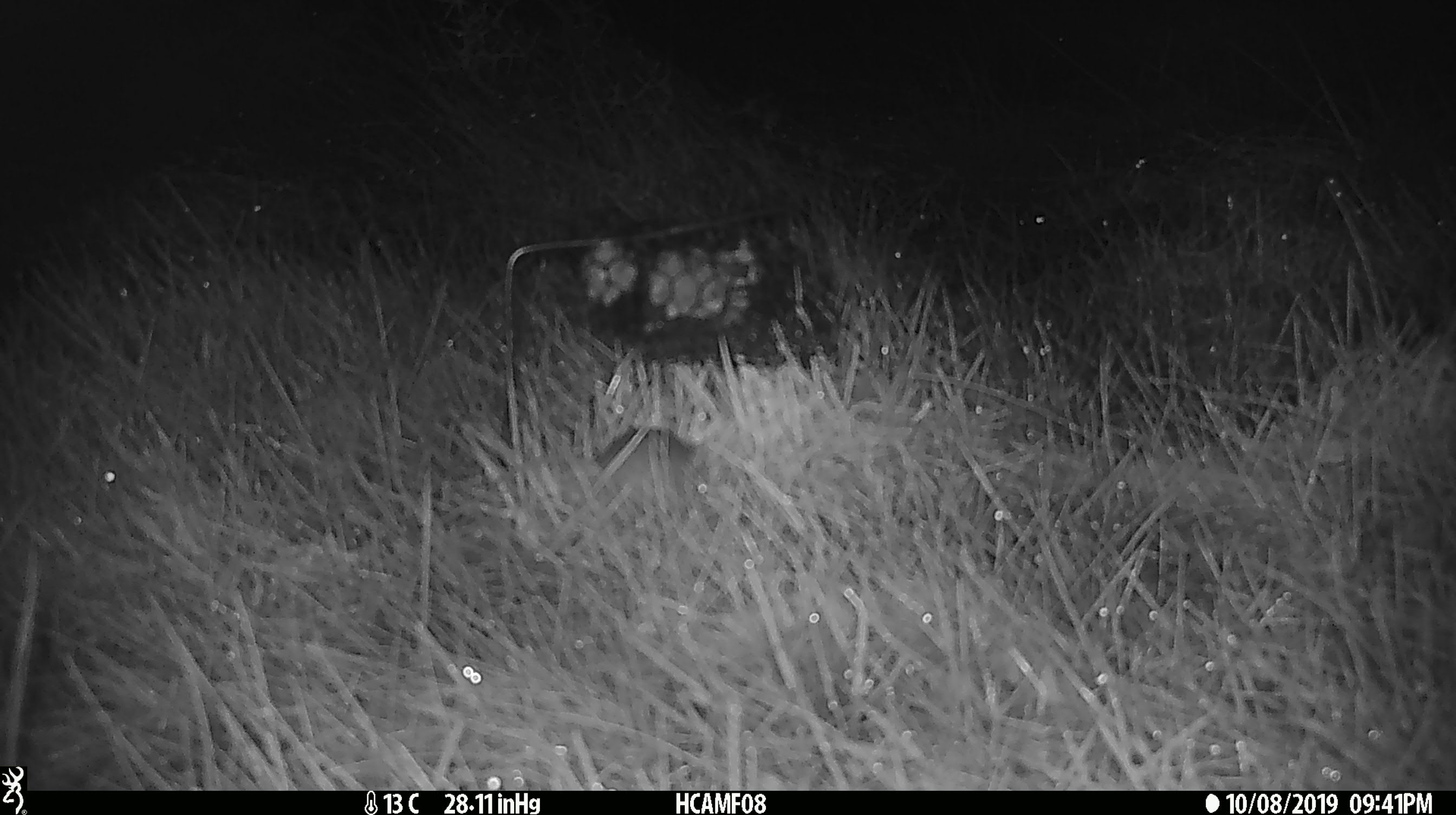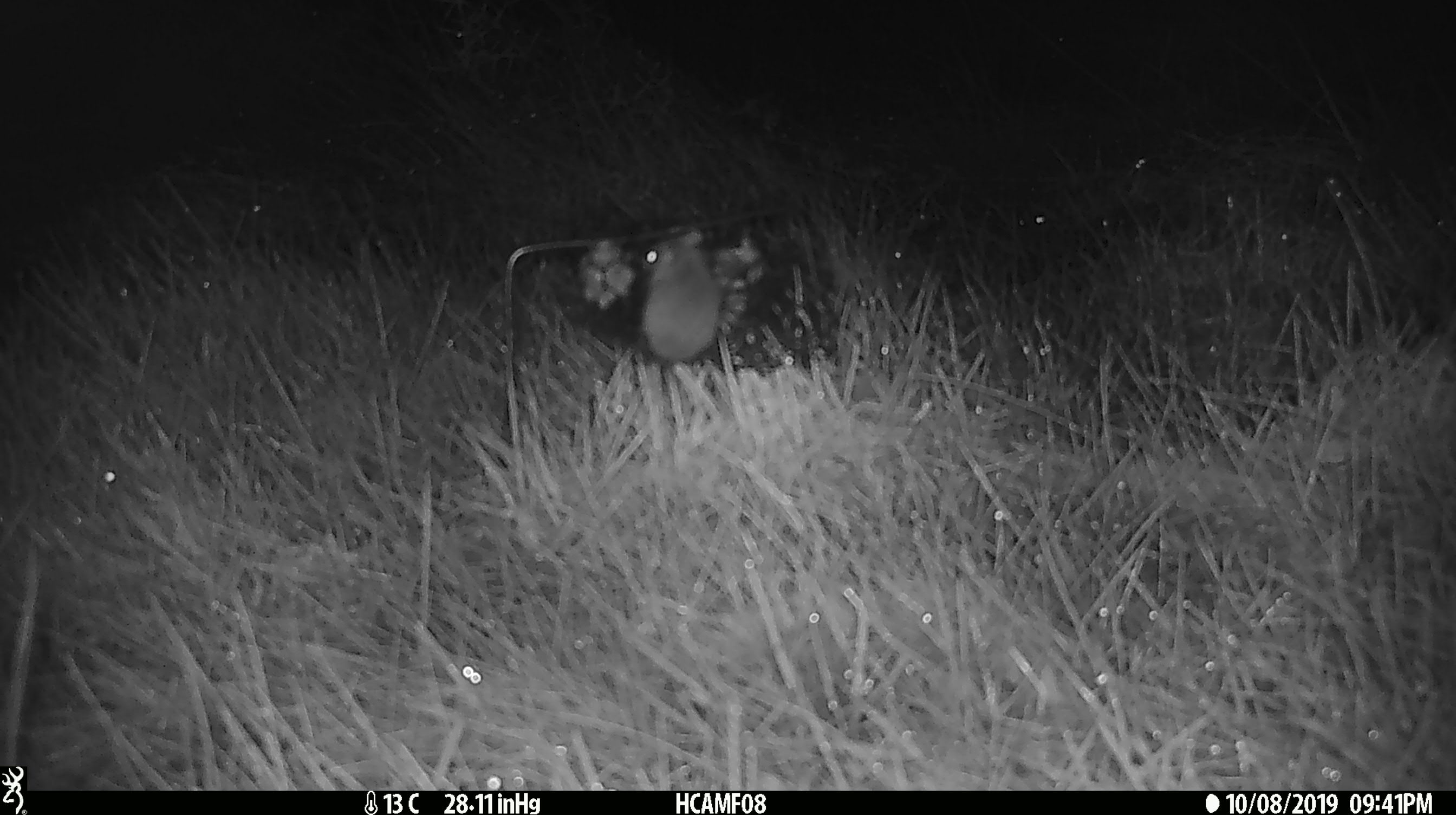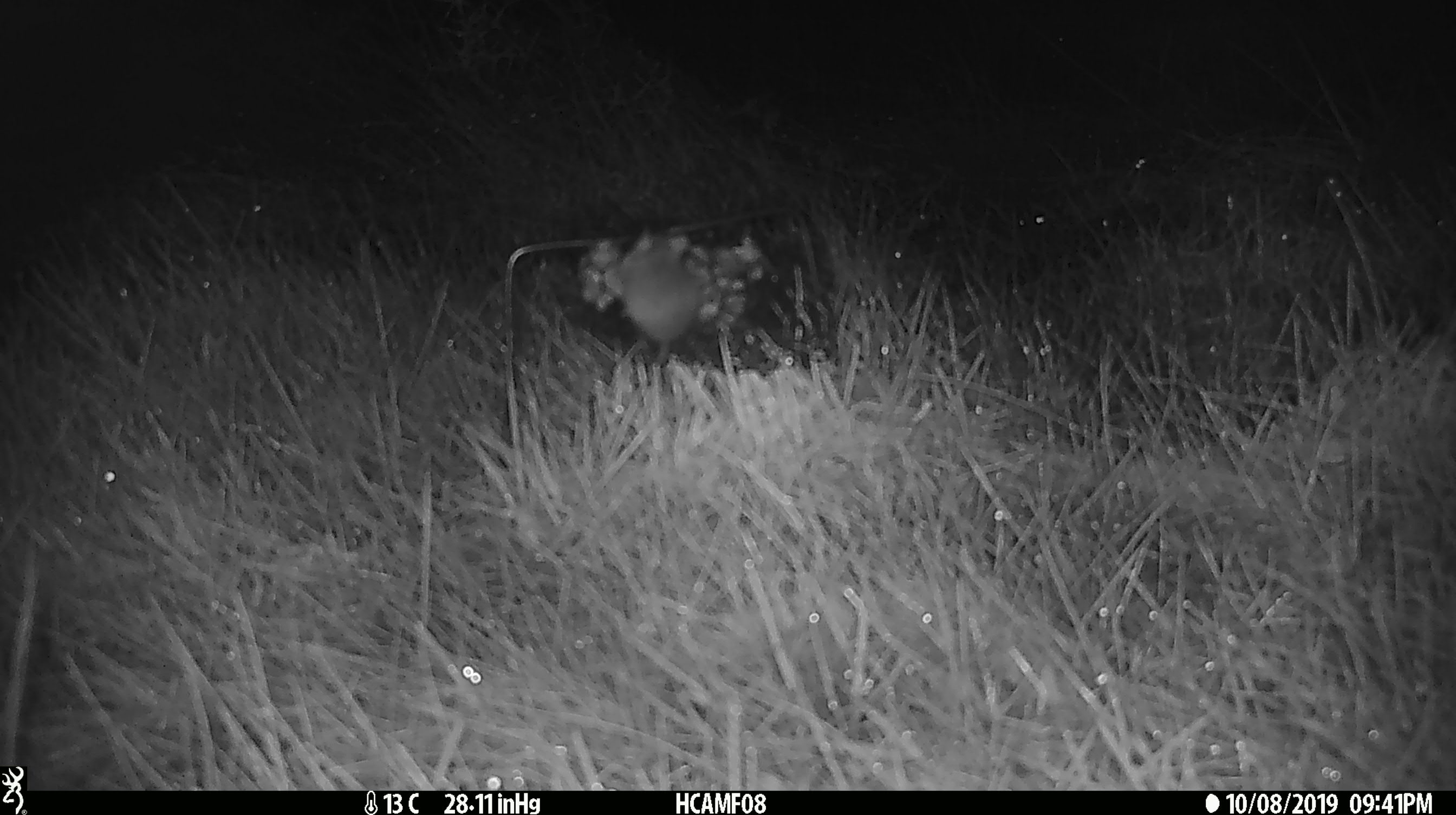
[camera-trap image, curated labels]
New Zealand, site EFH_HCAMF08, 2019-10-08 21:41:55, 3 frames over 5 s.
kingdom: Animalia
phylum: Chordata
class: Mammalia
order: Rodentia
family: Muridae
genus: Mus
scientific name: Mus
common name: mouse